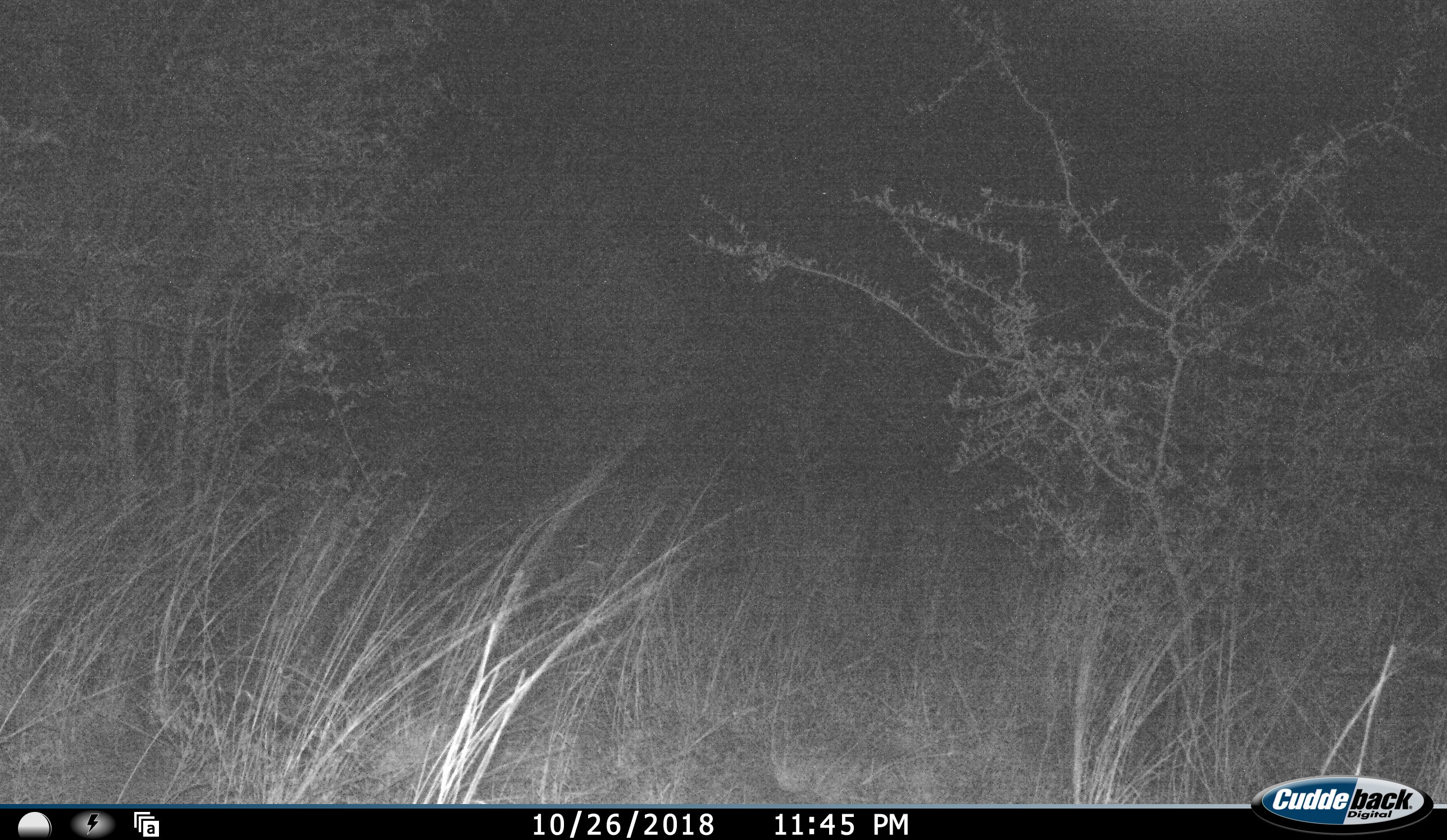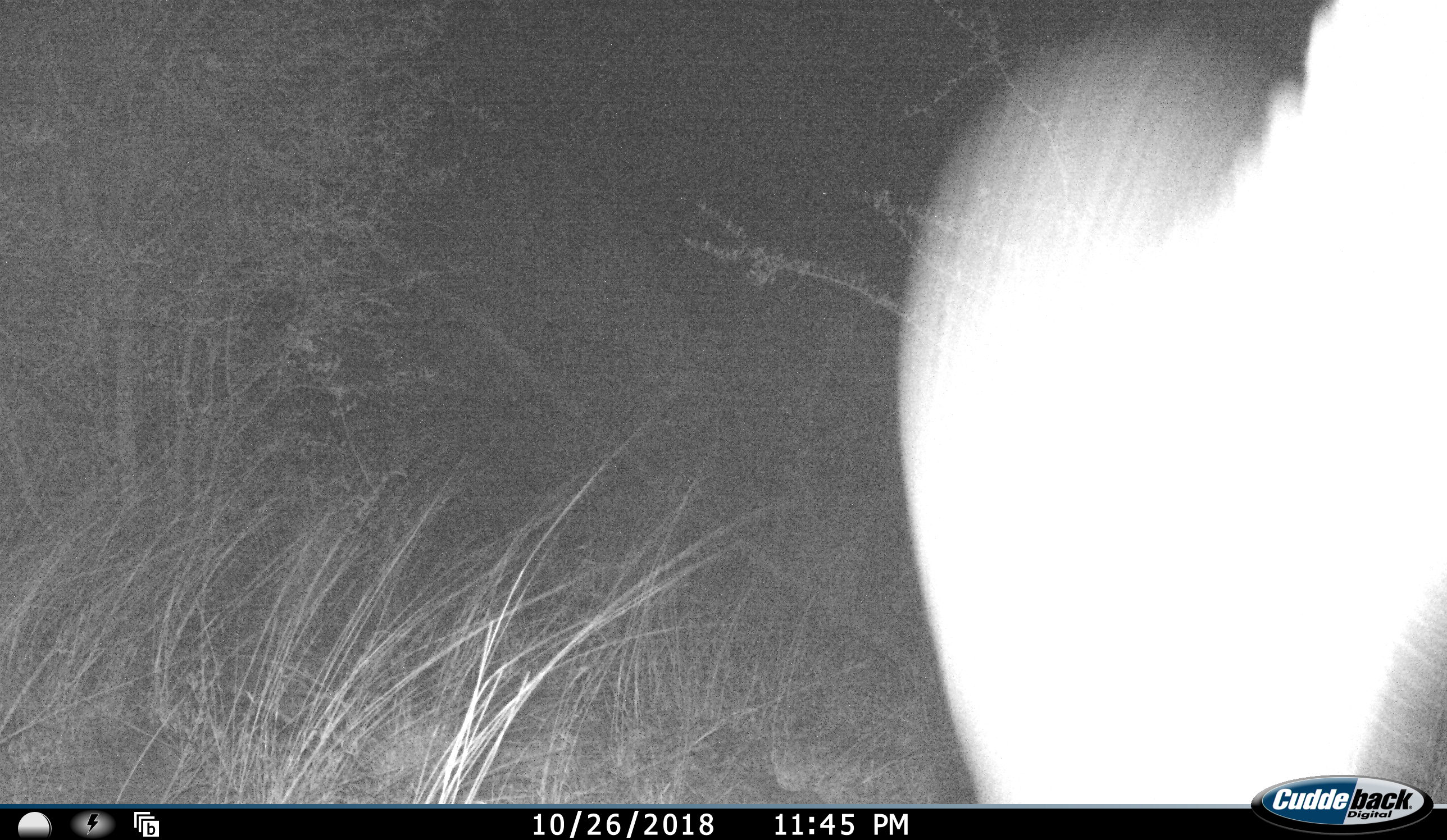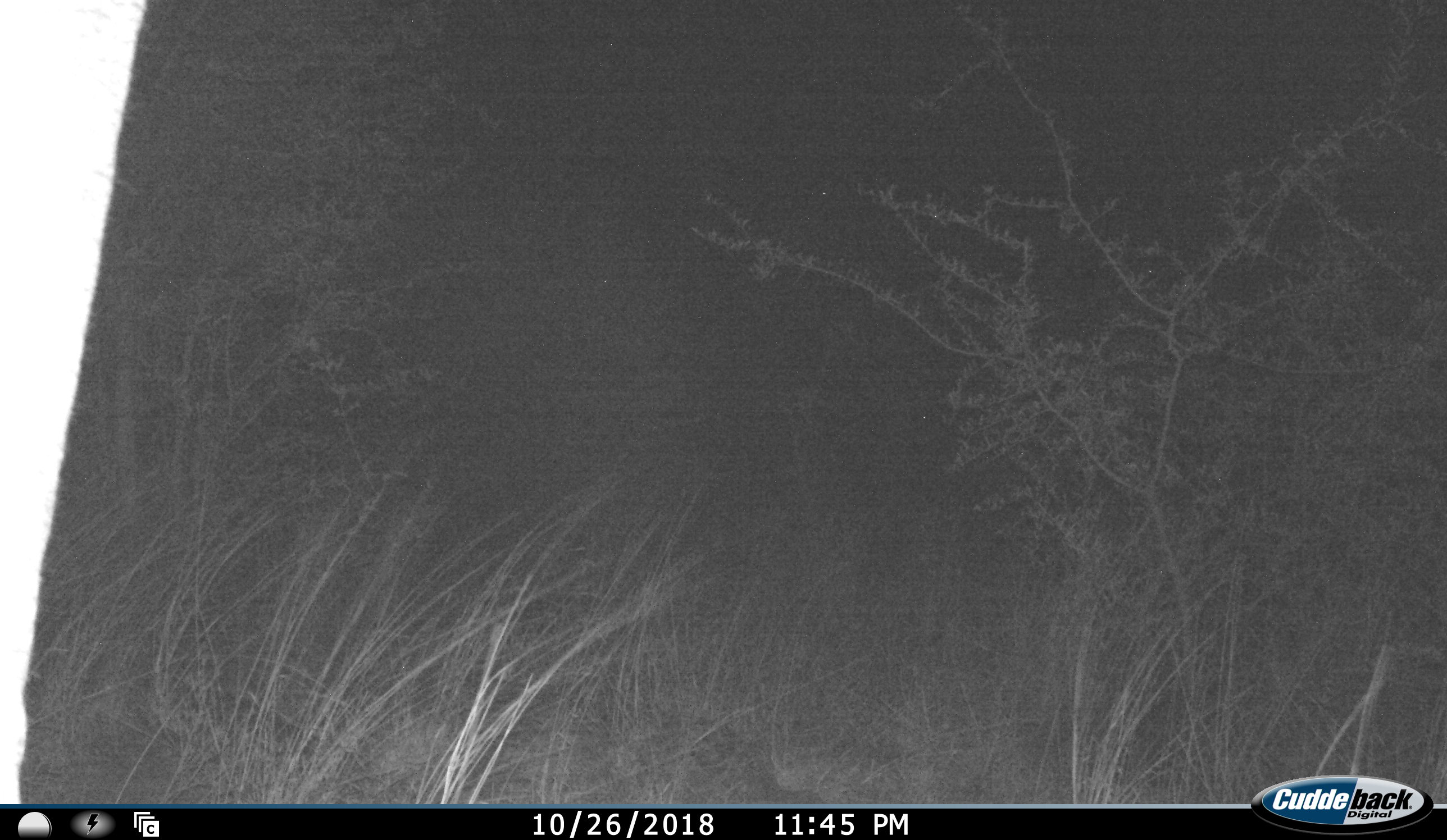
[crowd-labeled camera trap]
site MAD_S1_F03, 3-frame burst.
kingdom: Animalia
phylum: Chordata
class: Mammalia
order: Artiodactyla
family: Bovidae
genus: Aepyceros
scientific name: Aepyceros melampus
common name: impala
Impala (Aepyceros melampus), count 1. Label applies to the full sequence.